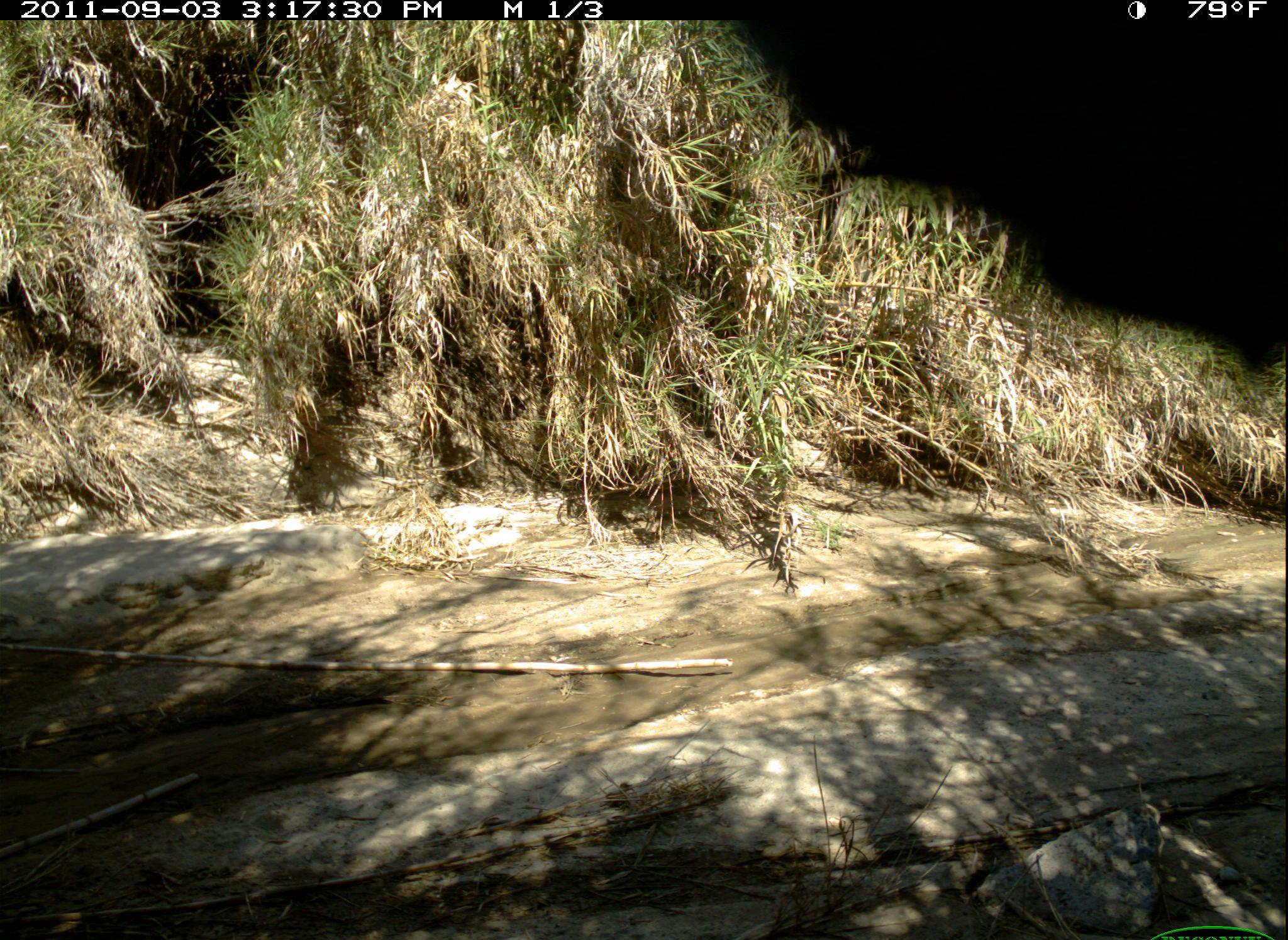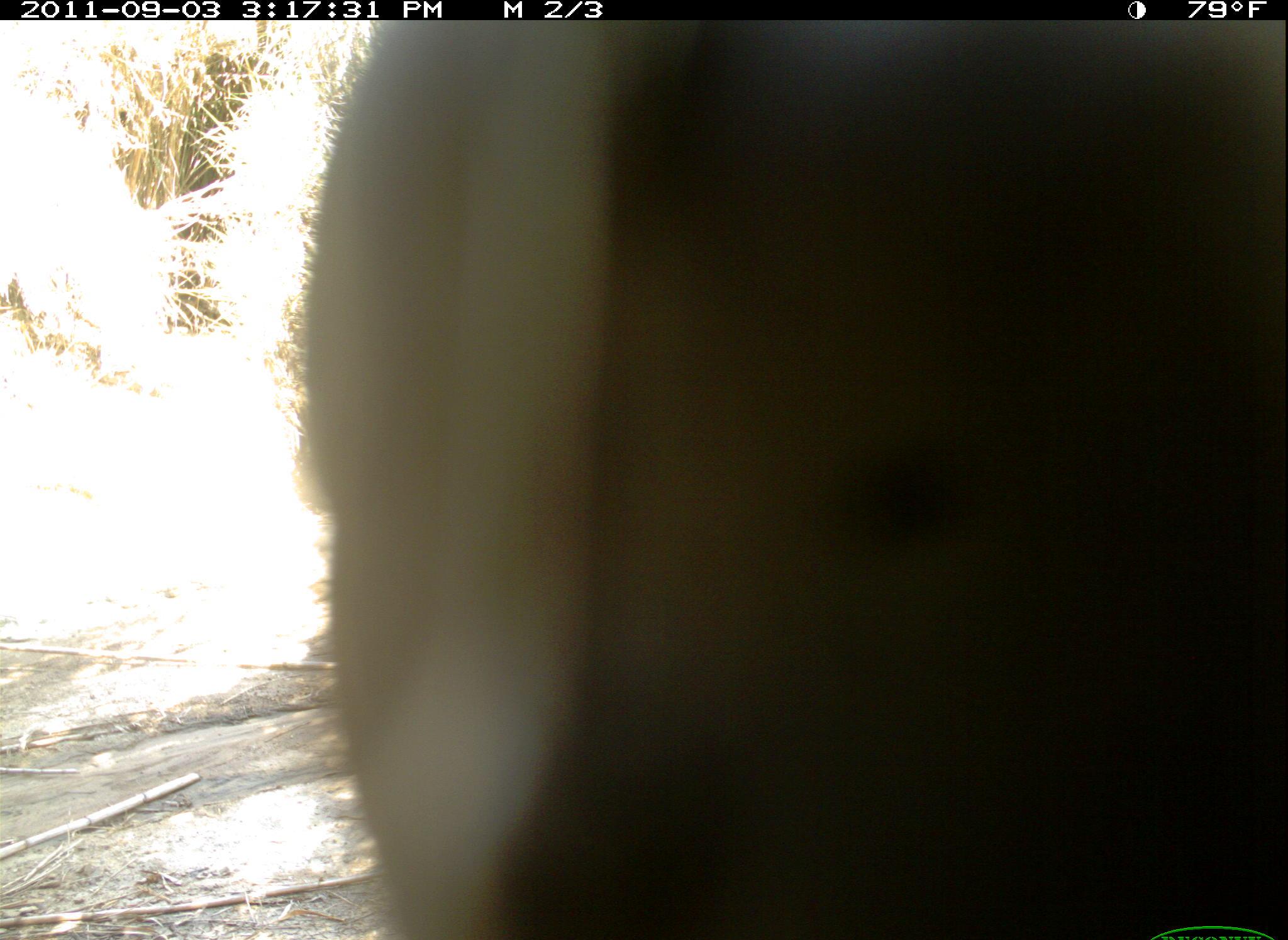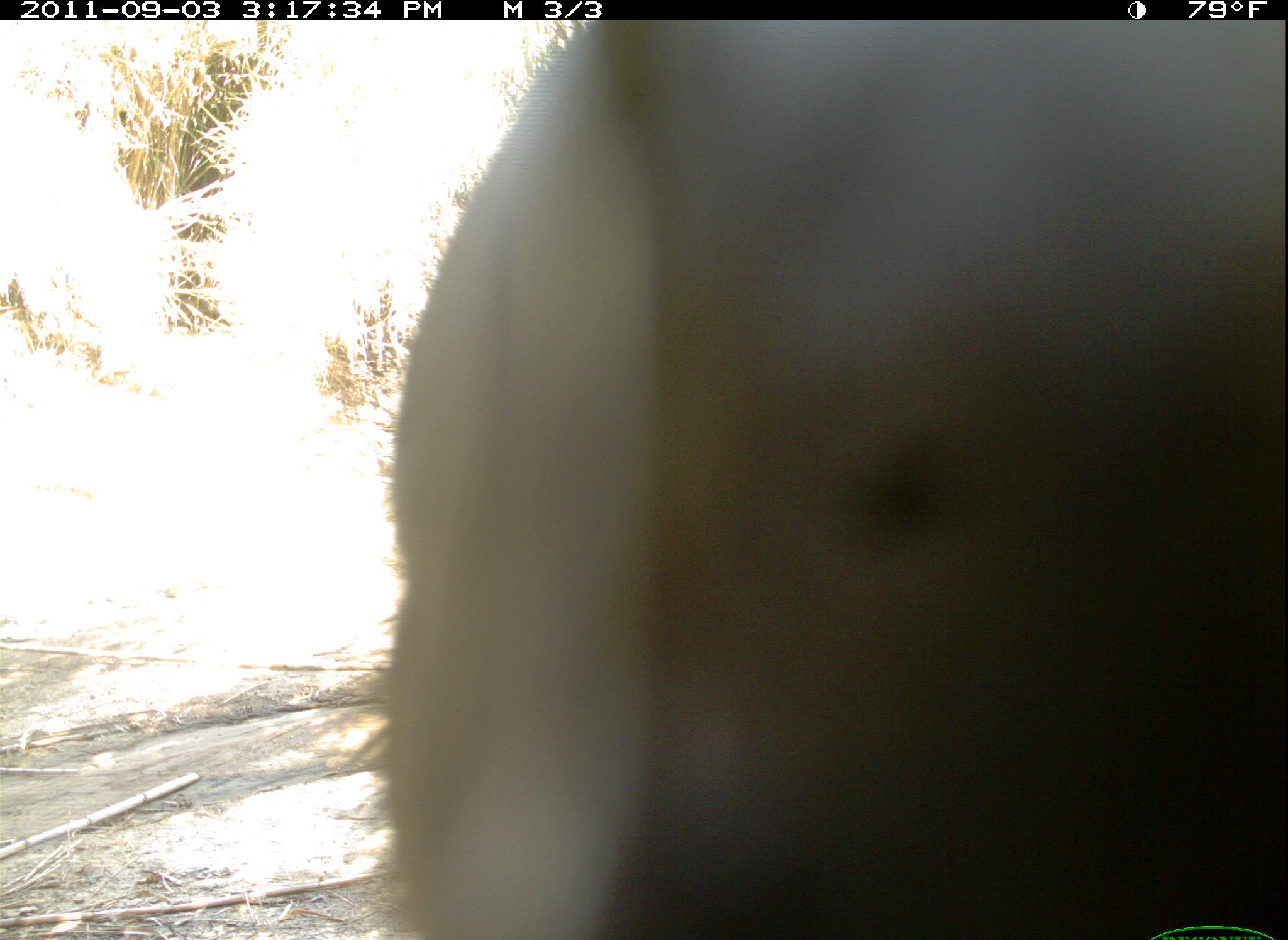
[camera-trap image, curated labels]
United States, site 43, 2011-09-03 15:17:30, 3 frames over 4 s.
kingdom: Animalia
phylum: Chordata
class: Aves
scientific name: Aves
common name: bird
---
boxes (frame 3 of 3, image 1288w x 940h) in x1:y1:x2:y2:
bird: 357:24:1277:940